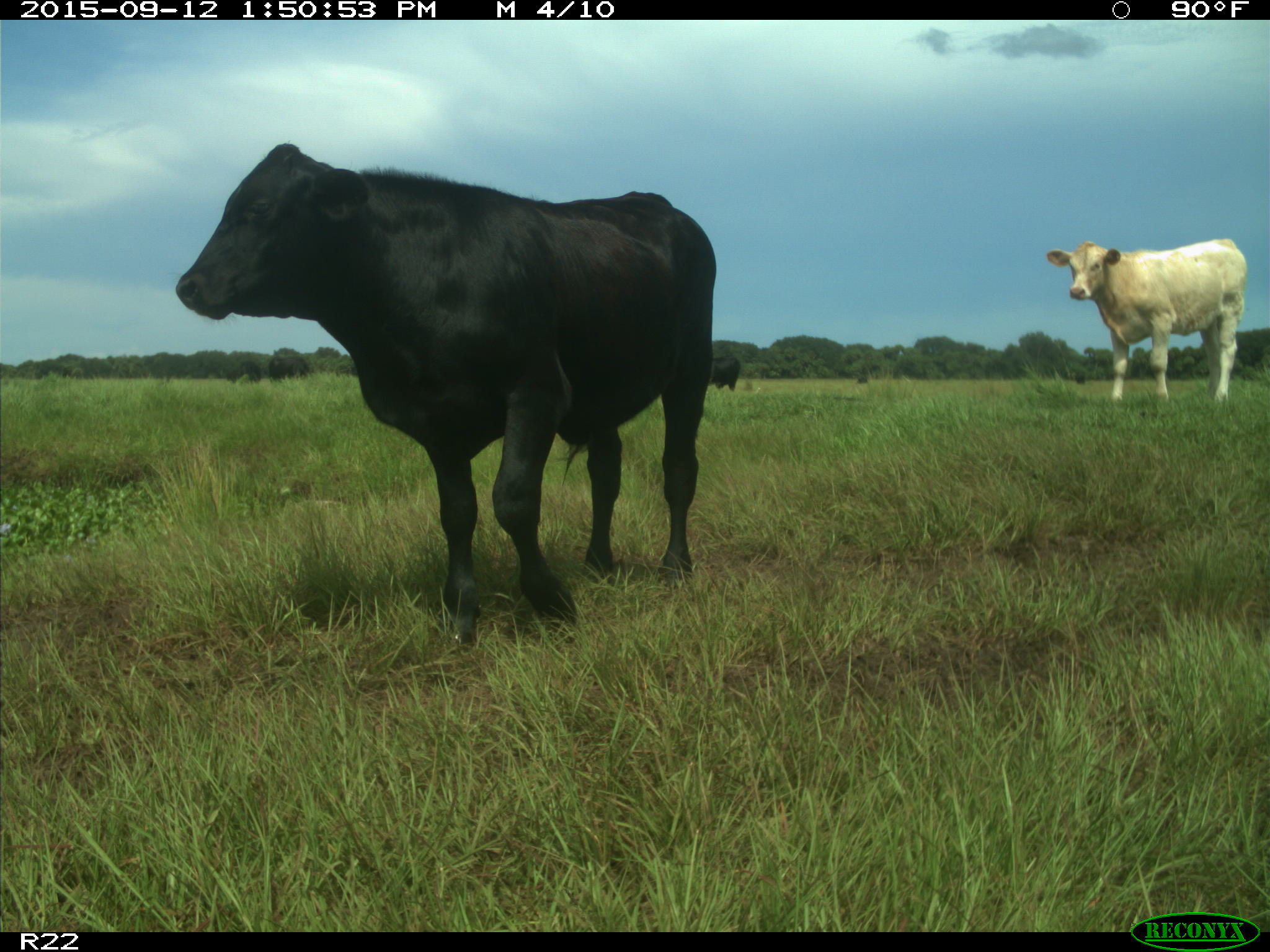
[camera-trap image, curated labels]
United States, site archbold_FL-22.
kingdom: Animalia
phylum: Chordata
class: Mammalia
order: Artiodactyla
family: Bovidae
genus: Bos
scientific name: Bos taurus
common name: domestic cow